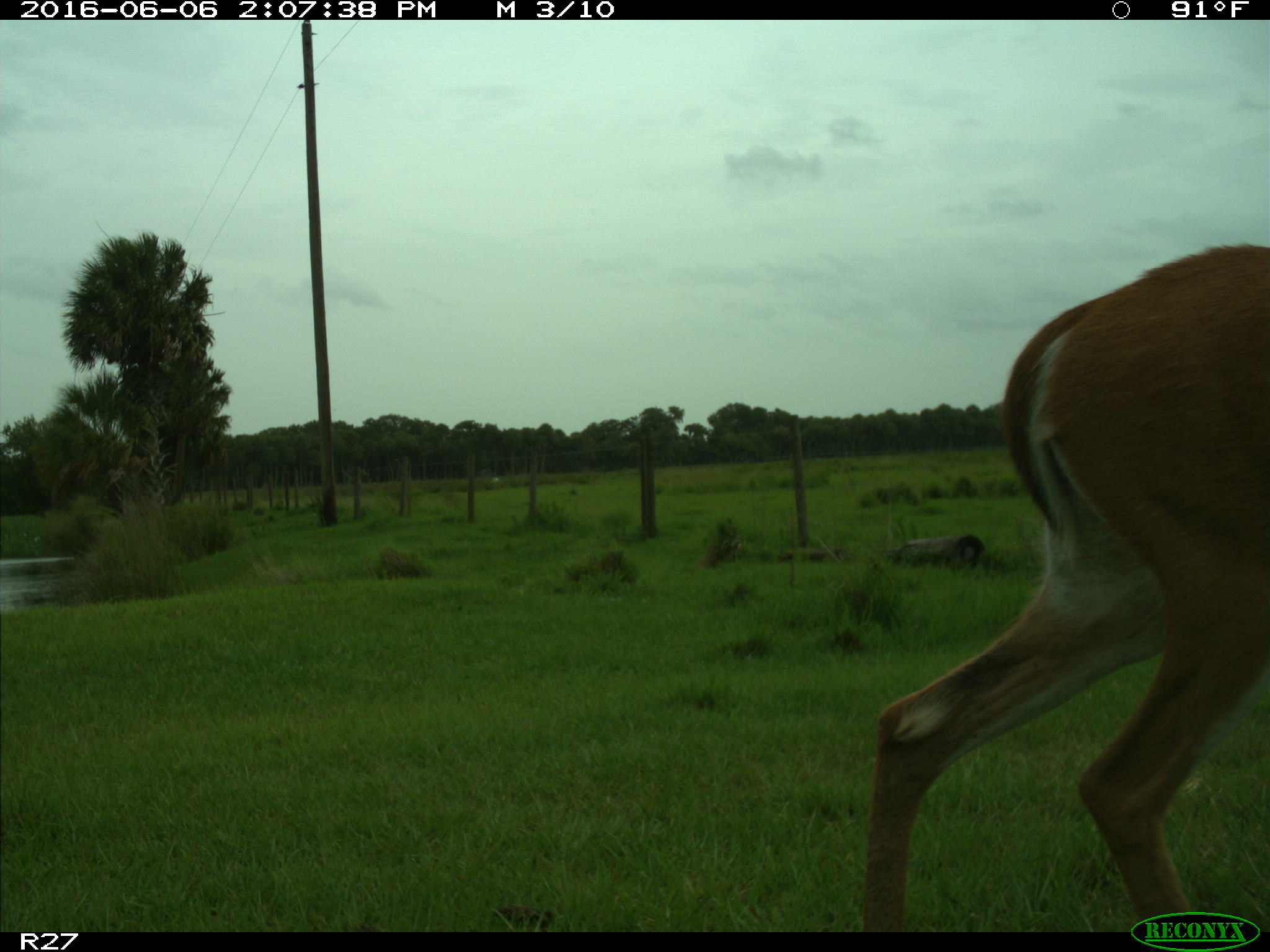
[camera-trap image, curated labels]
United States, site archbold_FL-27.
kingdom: Animalia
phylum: Chordata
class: Mammalia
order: Artiodactyla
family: Cervidae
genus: Odocoileus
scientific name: Odocoileus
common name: deer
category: unidentified deer